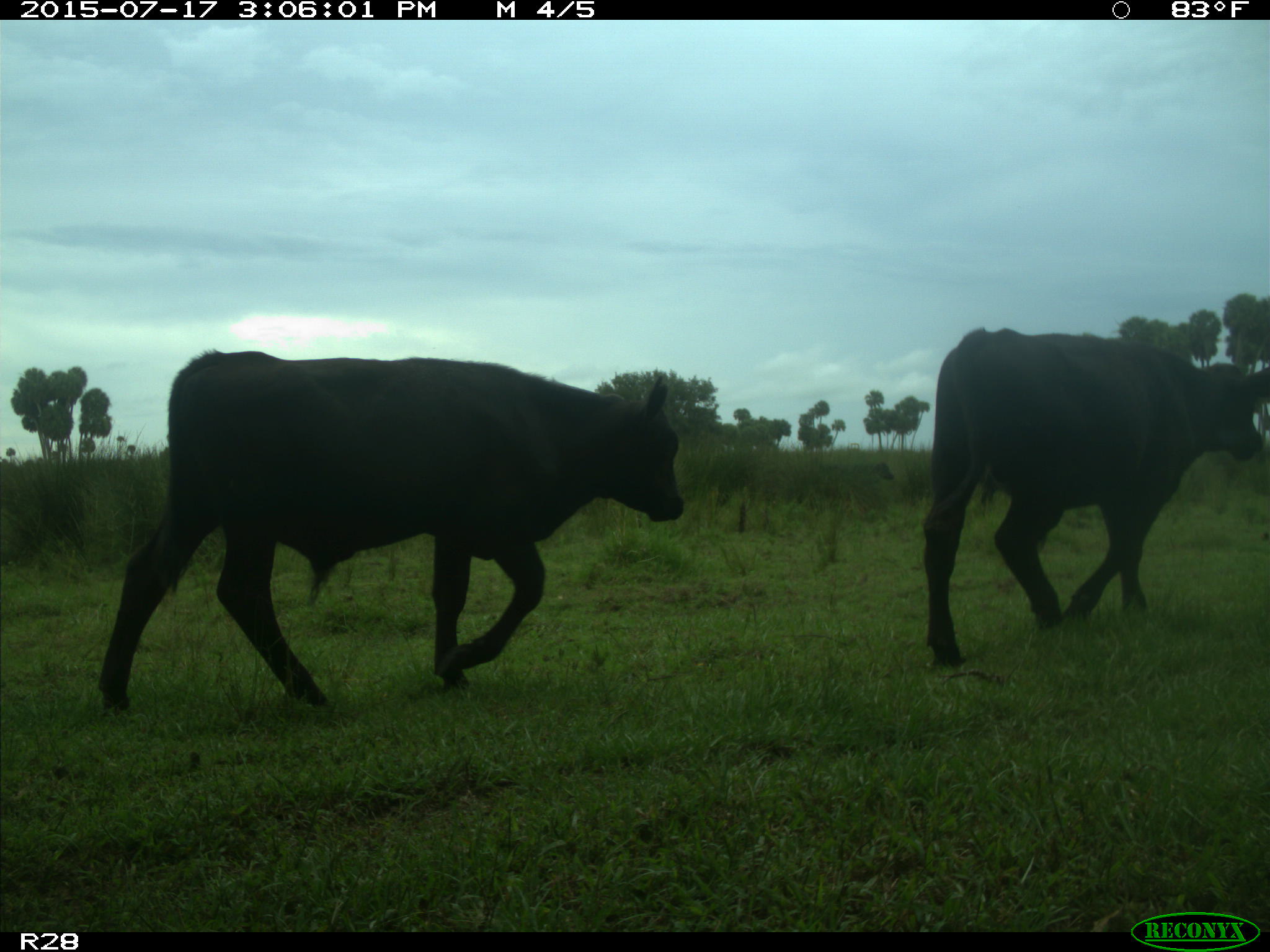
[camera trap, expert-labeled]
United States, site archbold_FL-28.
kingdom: Animalia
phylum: Chordata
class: Mammalia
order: Artiodactyla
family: Bovidae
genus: Bos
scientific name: Bos taurus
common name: domestic cow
Bos taurus (domestic cow).